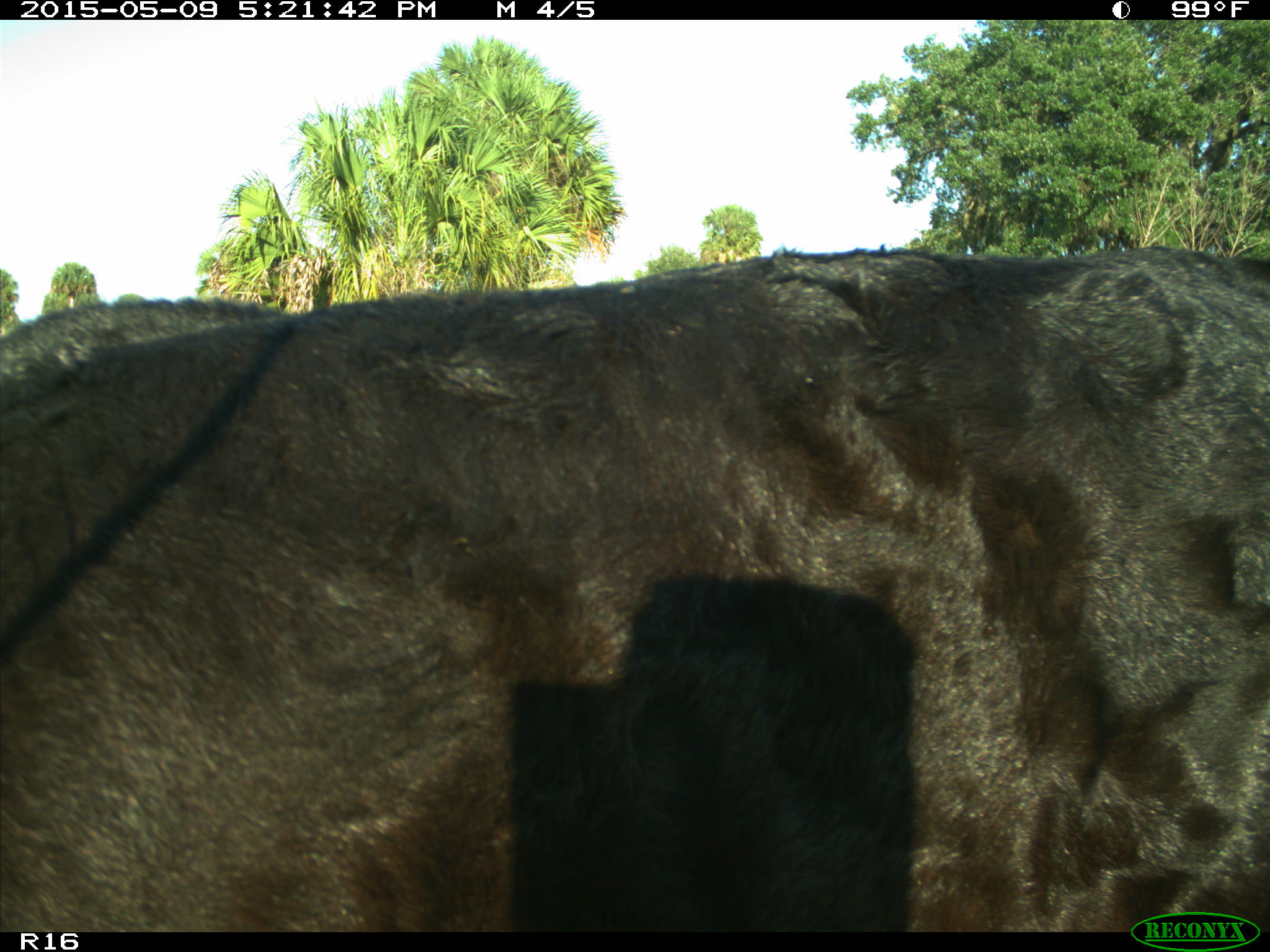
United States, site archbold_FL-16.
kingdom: Animalia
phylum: Chordata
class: Mammalia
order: Artiodactyla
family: Suidae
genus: Sus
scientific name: Sus scrofa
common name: wild boar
Sus scrofa (wild boar).